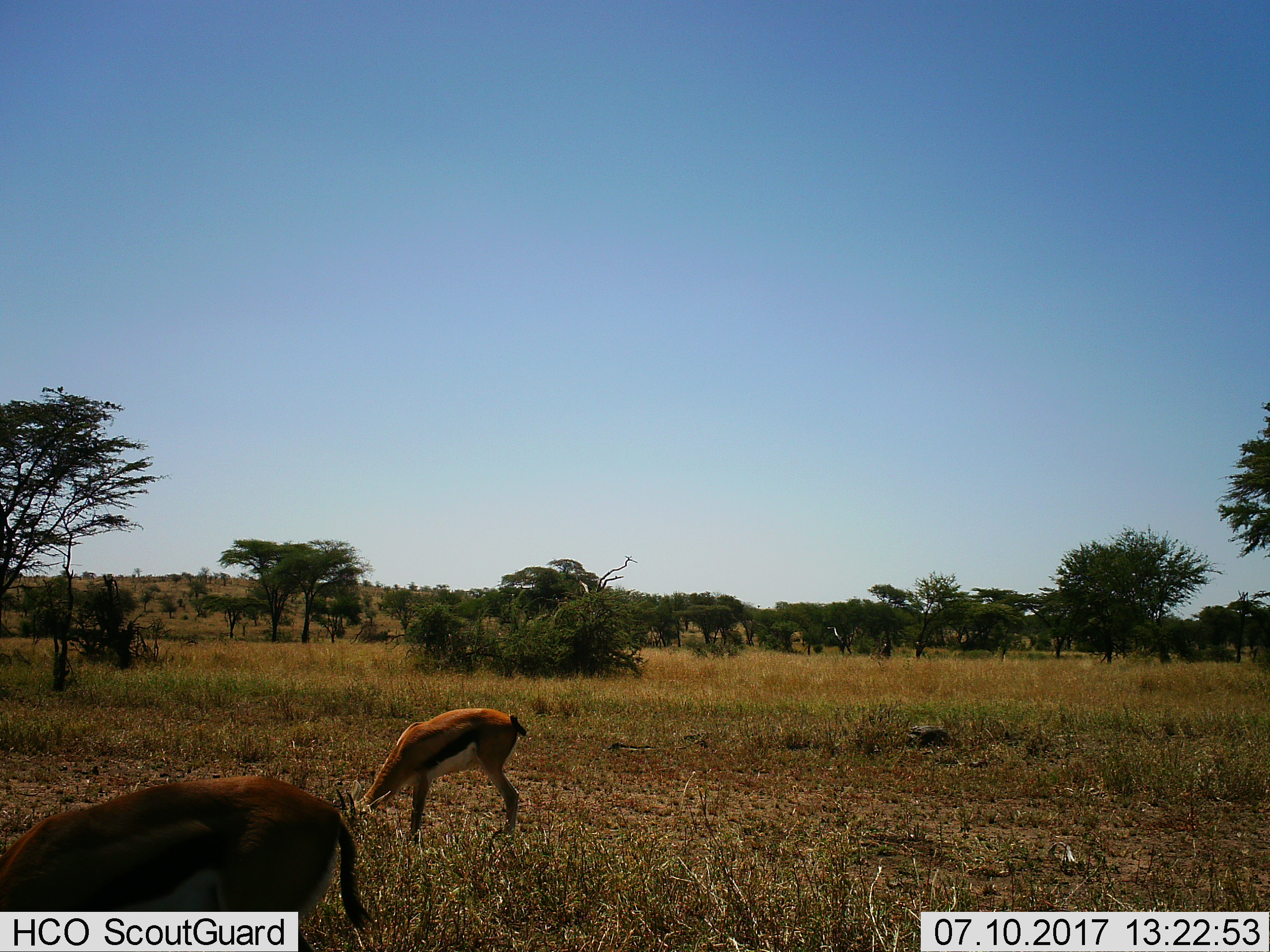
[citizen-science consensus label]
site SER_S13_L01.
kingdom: Animalia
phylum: Chordata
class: Mammalia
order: Artiodactyla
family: Bovidae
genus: Eudorcas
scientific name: Eudorcas thomsonii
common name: thomson's gazelle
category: gazellethomsons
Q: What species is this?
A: Gazellethomsons (thomson's gazelle) (Eudorcas thomsonii).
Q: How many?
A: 2.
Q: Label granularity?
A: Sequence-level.